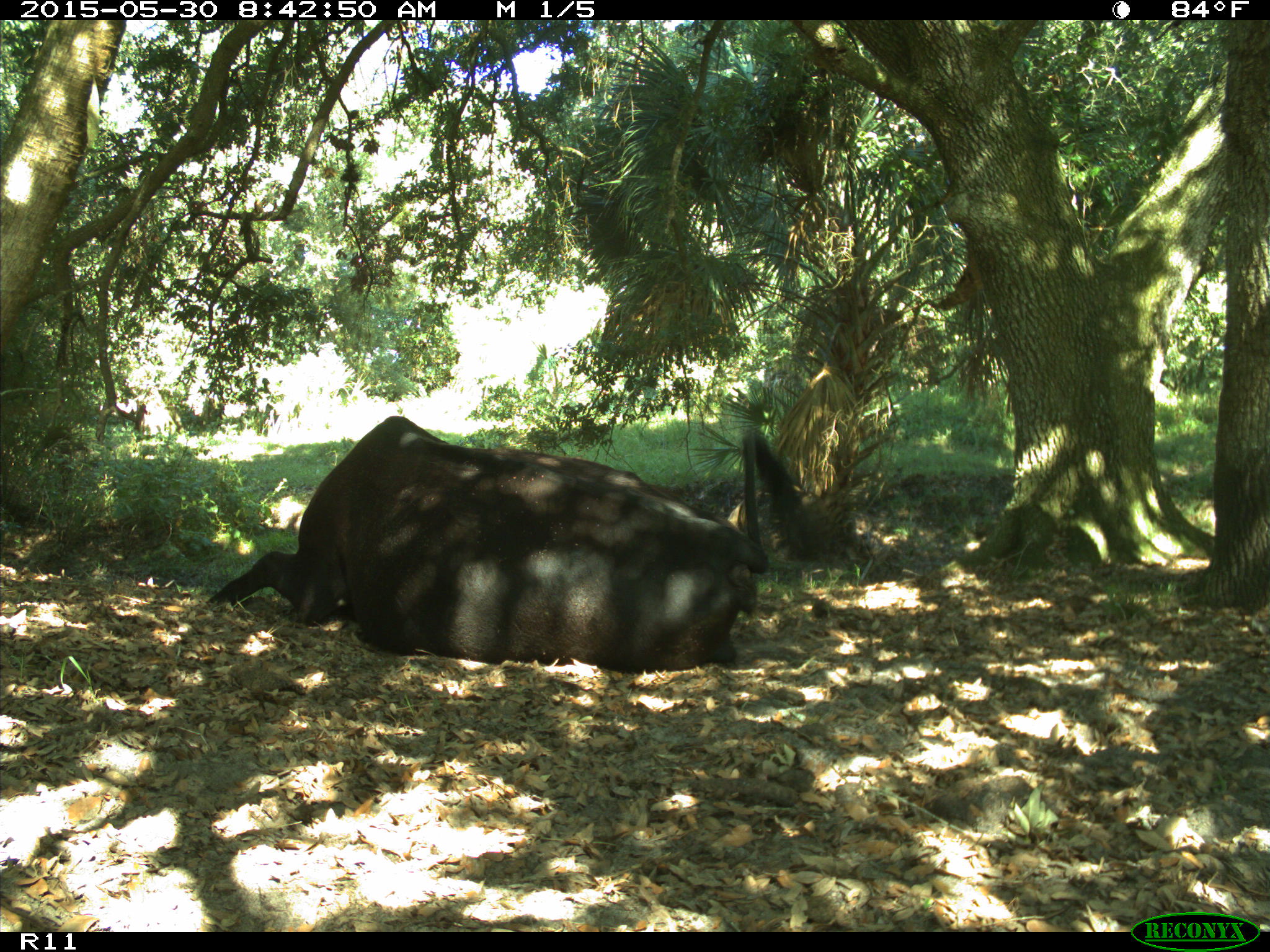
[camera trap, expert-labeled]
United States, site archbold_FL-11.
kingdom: Animalia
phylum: Chordata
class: Mammalia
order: Artiodactyla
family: Bovidae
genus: Bos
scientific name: Bos taurus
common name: domestic cow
Bos taurus (domestic cow).